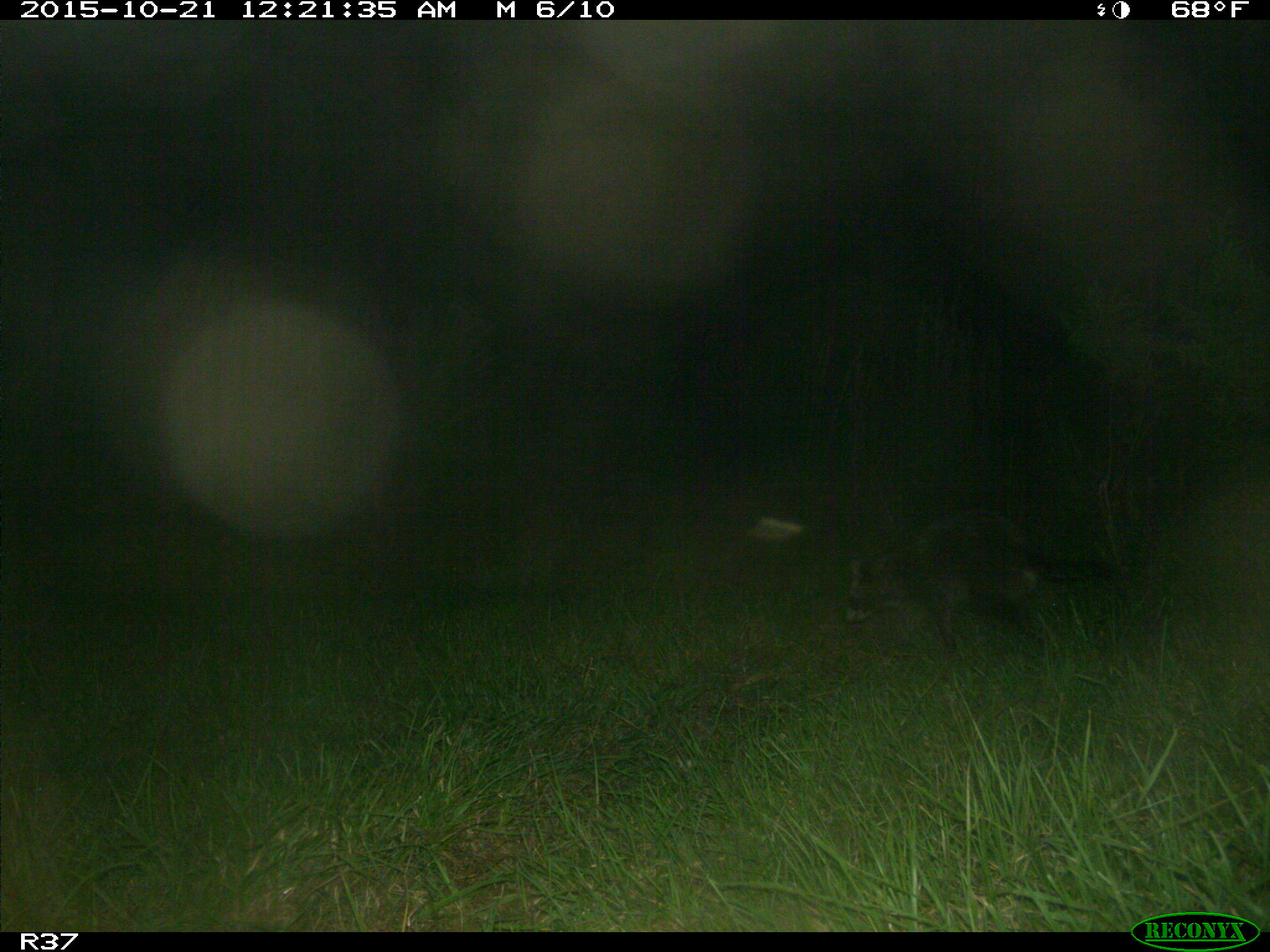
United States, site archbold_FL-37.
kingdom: Animalia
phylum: Chordata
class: Mammalia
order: Carnivora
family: Procyonidae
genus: Procyon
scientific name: Procyon lotor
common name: common raccoon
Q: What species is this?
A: Procyon lotor (common raccoon).